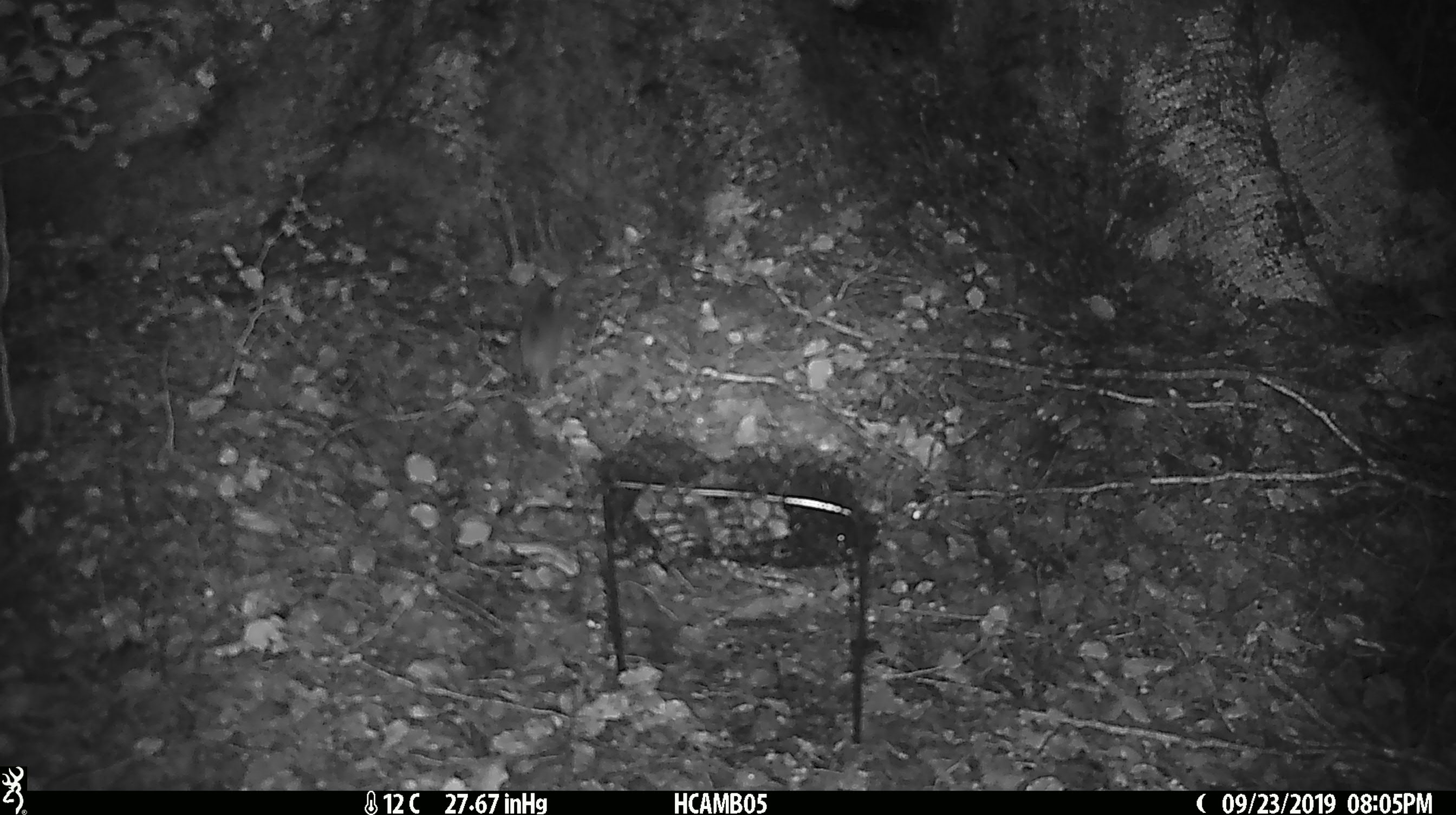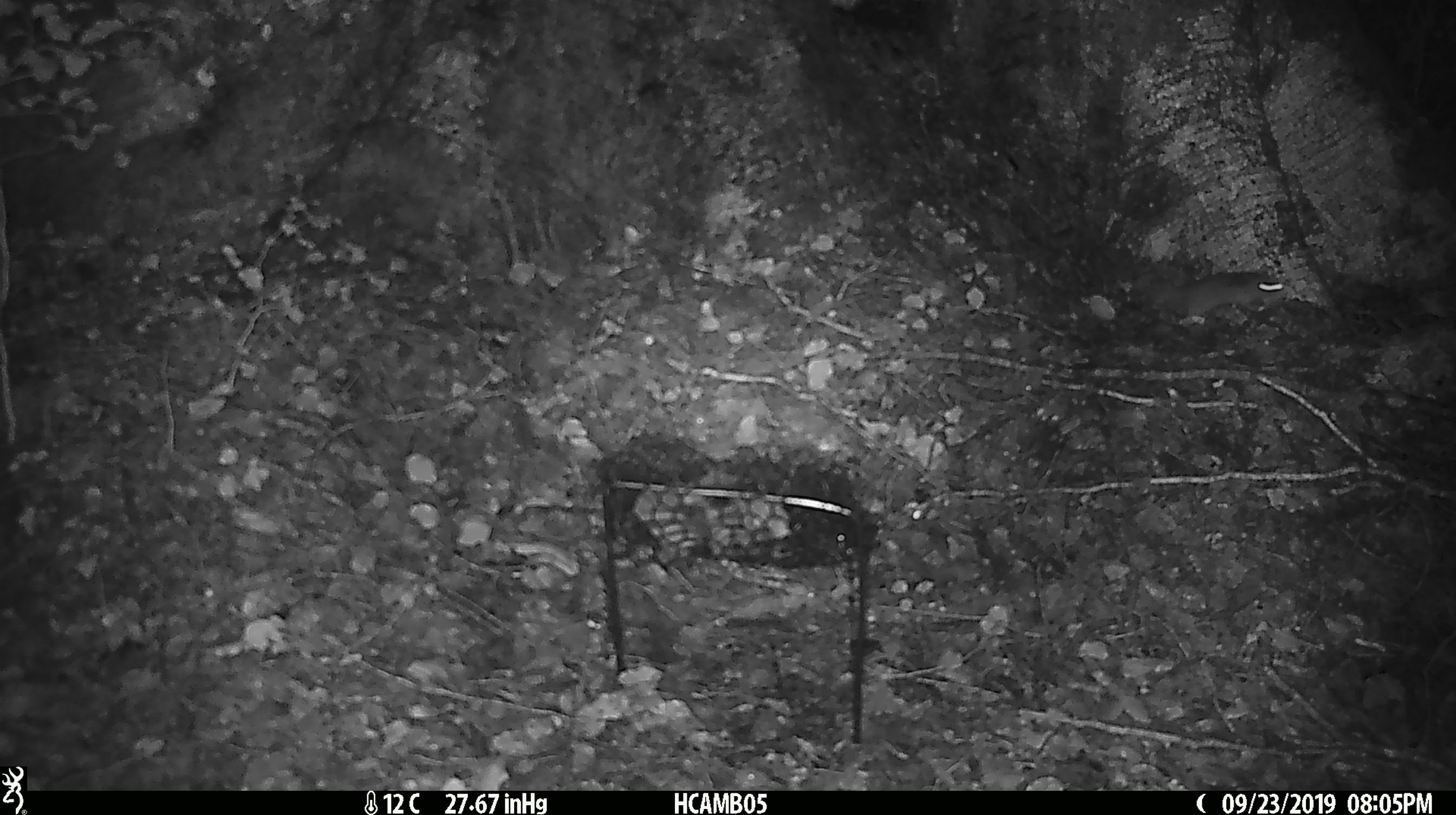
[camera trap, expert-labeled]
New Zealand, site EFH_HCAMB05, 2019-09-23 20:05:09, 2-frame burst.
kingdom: Animalia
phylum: Chordata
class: Mammalia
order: Rodentia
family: Muridae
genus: Mus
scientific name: Mus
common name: mouse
Mouse (Mus).